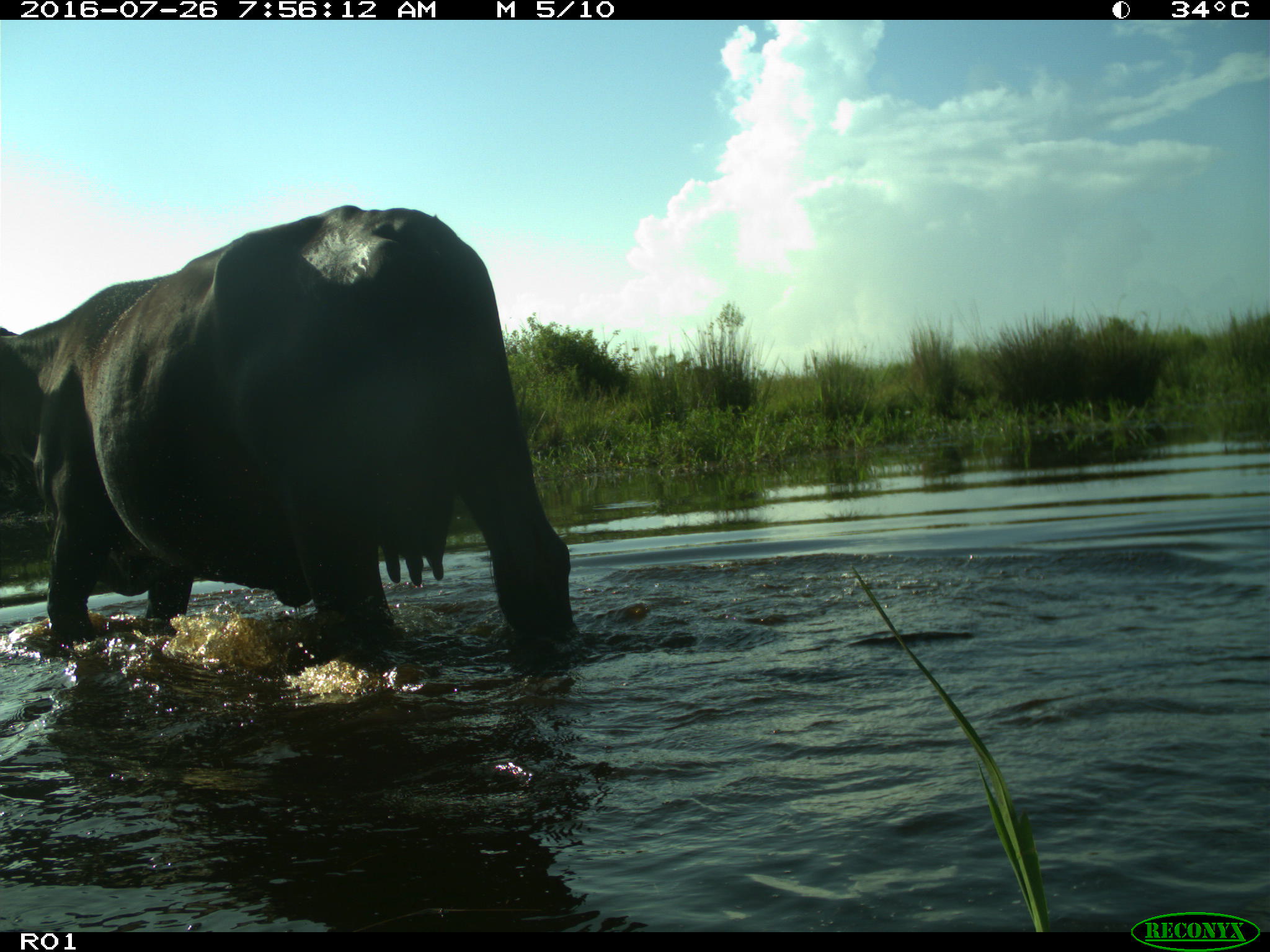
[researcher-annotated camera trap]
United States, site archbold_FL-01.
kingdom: Animalia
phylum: Chordata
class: Mammalia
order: Artiodactyla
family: Bovidae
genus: Bos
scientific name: Bos taurus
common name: domestic cow